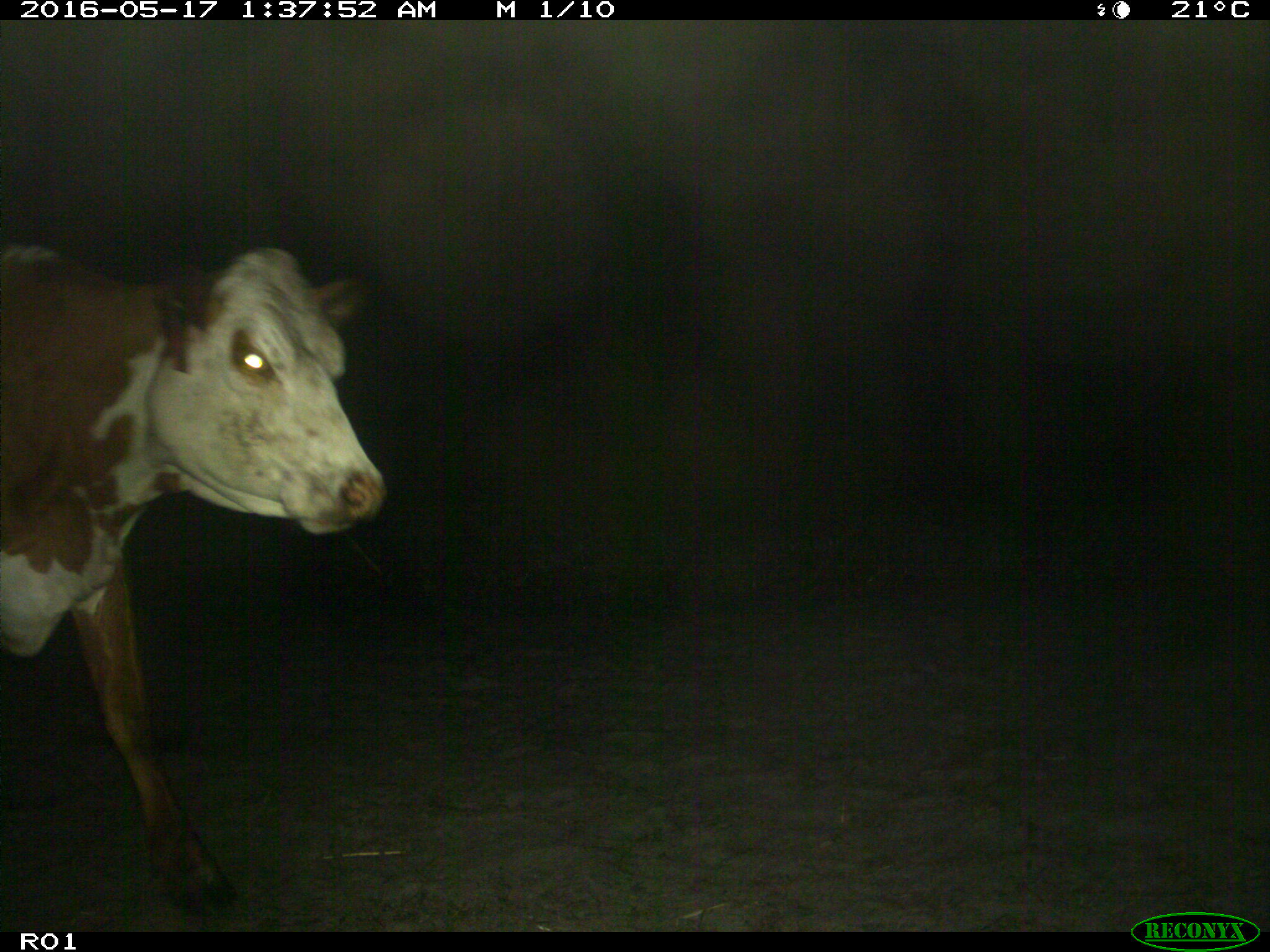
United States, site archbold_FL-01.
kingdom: Animalia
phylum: Chordata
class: Mammalia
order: Artiodactyla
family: Bovidae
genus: Bos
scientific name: Bos taurus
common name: domestic cow